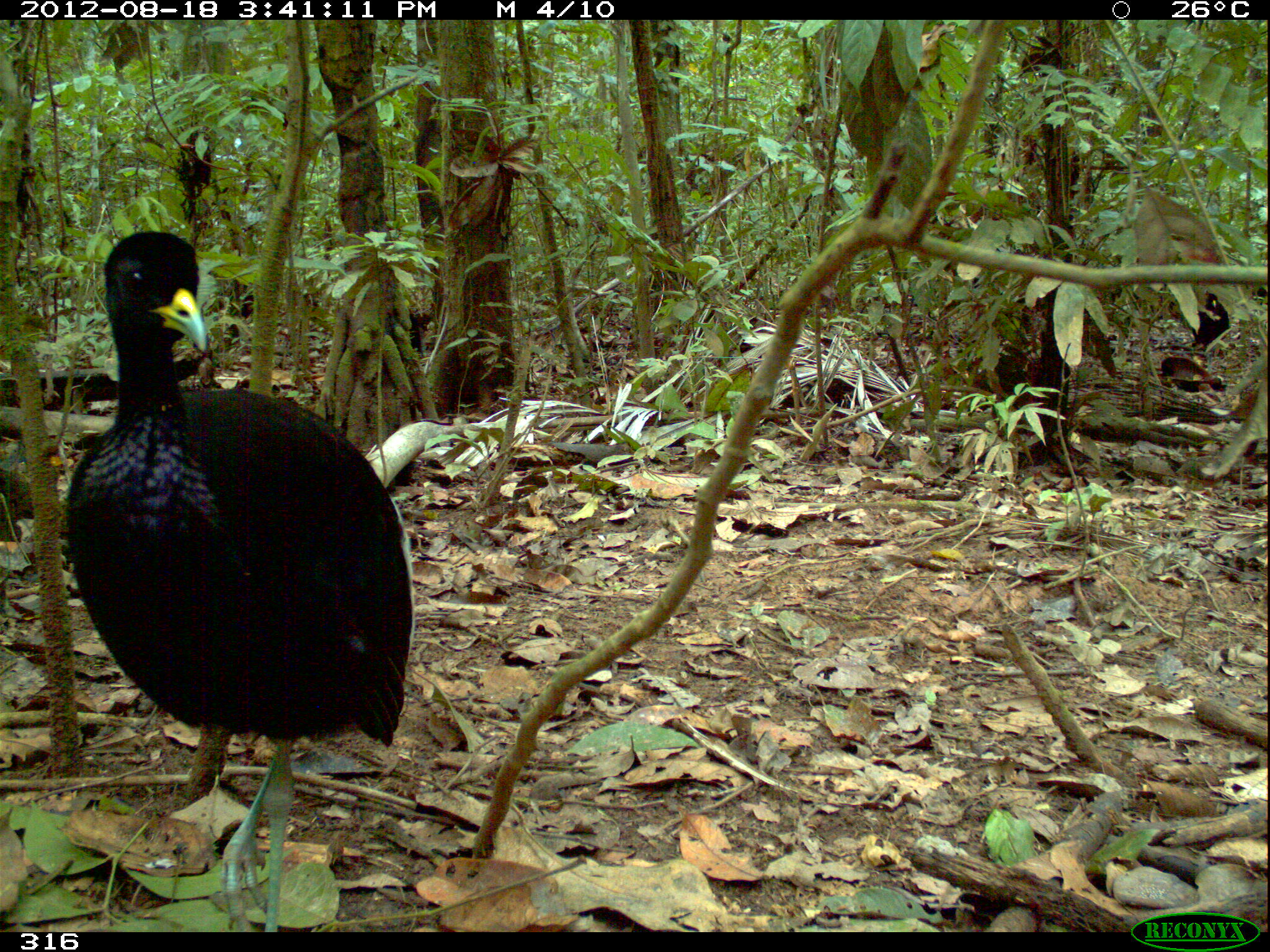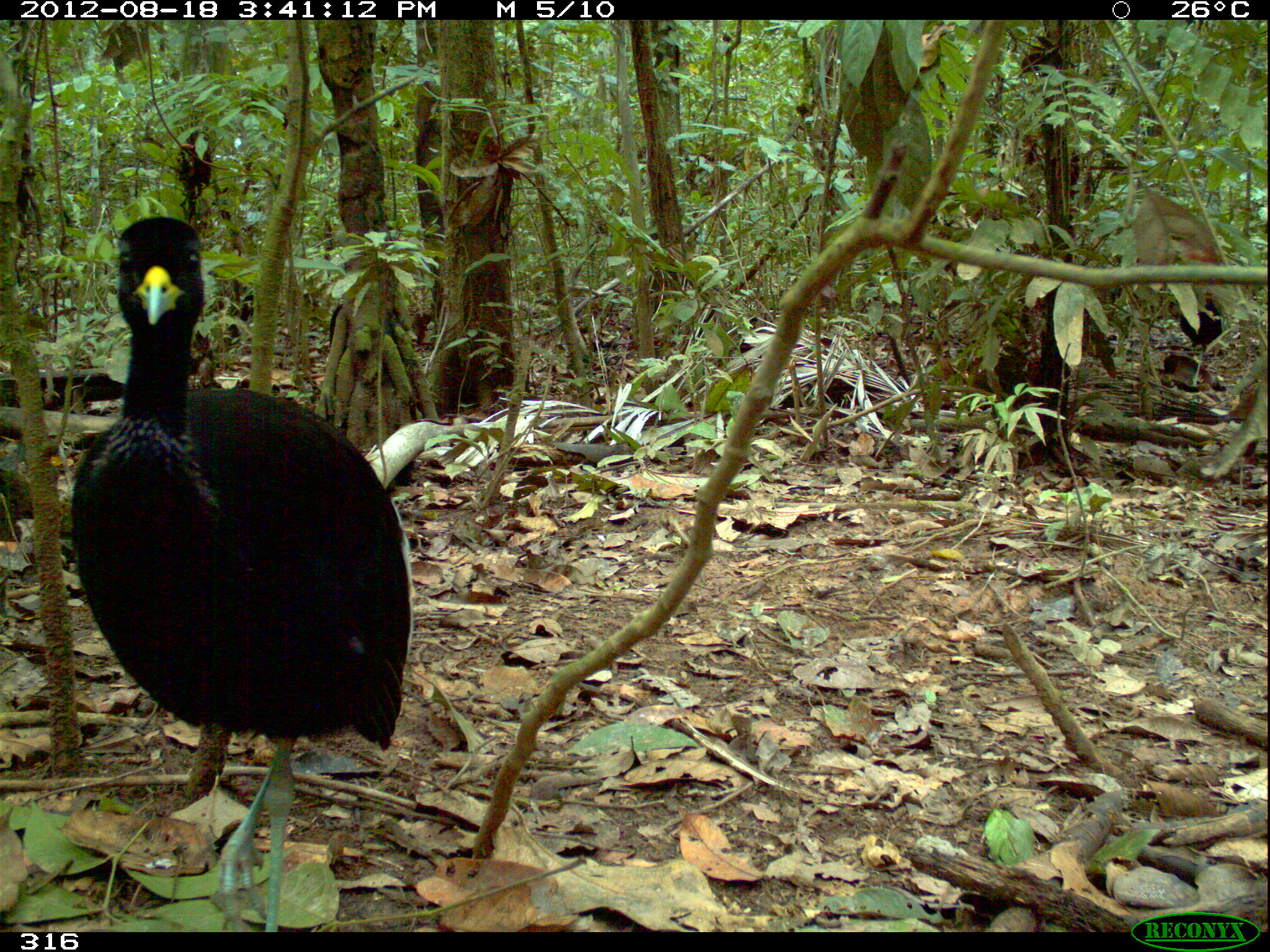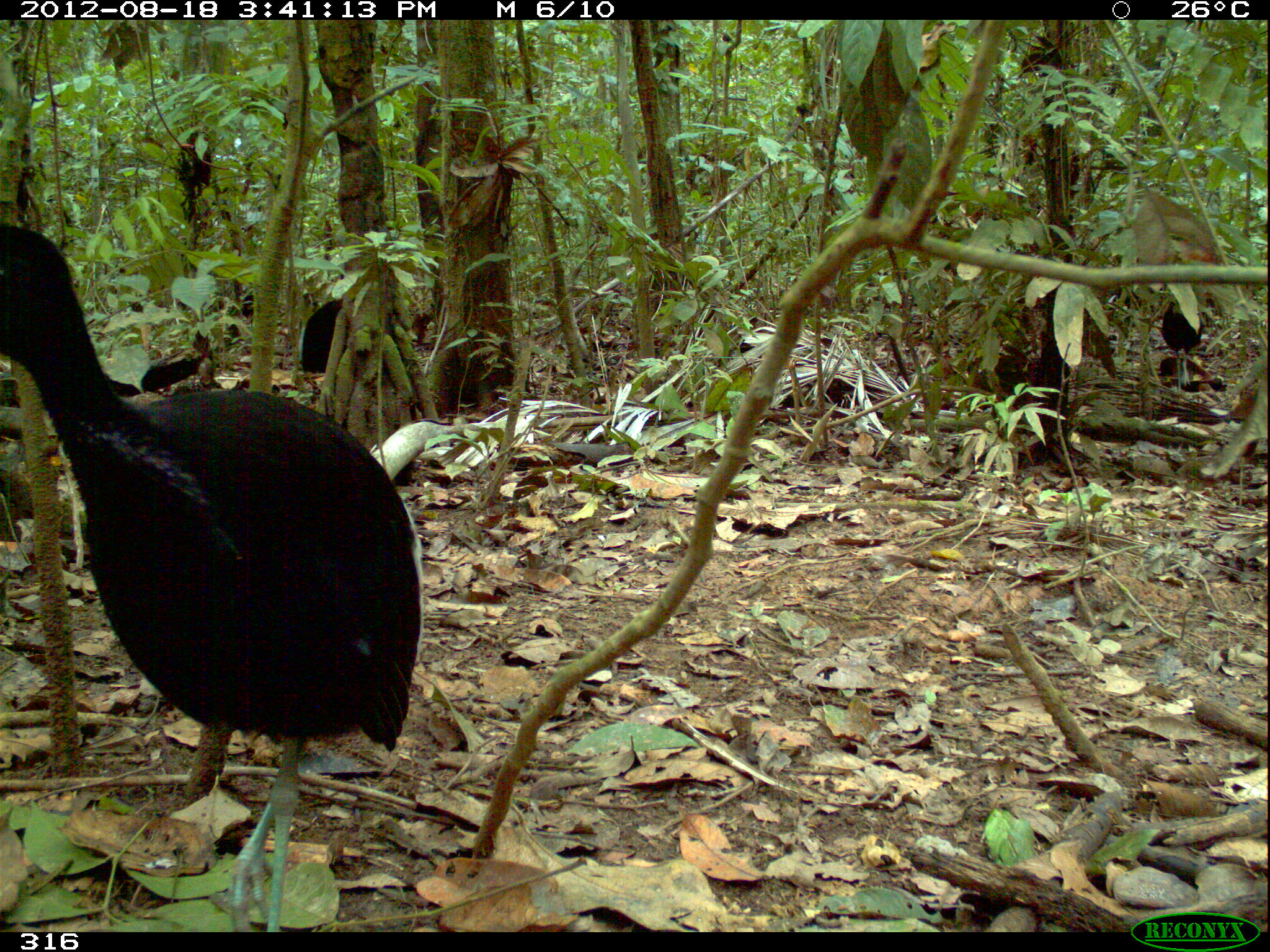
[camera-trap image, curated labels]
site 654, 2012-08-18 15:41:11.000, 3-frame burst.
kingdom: Animalia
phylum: Chordata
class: Aves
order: Gruiformes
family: Psophiidae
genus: Psophia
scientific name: Psophia leucoptera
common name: pale-winged trumpeter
Psophia leucoptera (pale-winged trumpeter).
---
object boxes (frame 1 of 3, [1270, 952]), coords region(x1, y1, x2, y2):
psophia leucoptera: region(64, 229, 417, 931)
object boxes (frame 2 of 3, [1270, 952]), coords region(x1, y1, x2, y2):
psophia leucoptera: region(70, 217, 411, 932)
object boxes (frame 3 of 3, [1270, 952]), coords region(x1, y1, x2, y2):
psophia leucoptera: region(0, 219, 423, 933)